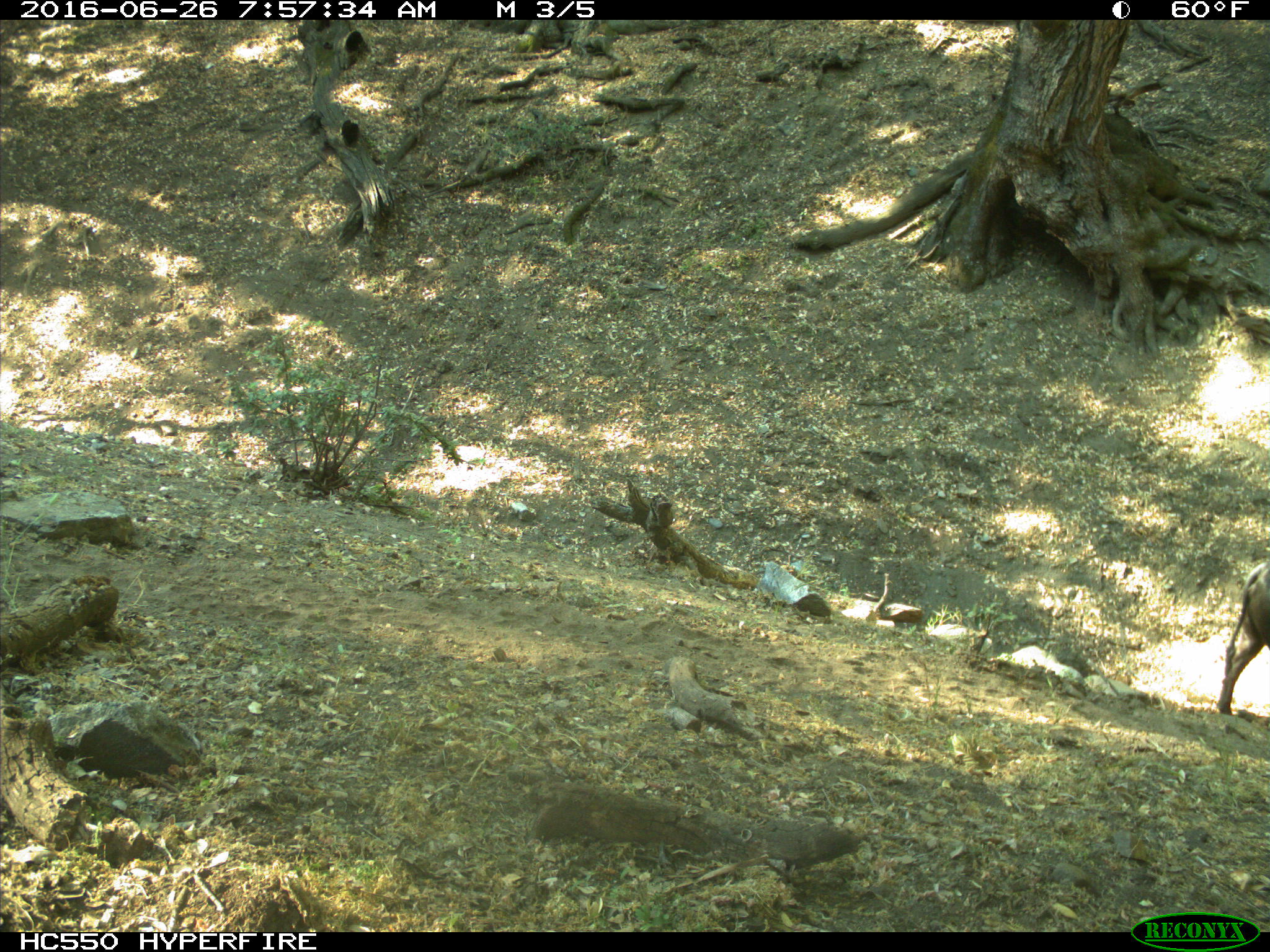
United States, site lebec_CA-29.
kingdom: Animalia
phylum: Chordata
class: Mammalia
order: Artiodactyla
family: Bovidae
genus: Bos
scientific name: Bos taurus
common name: domestic cow